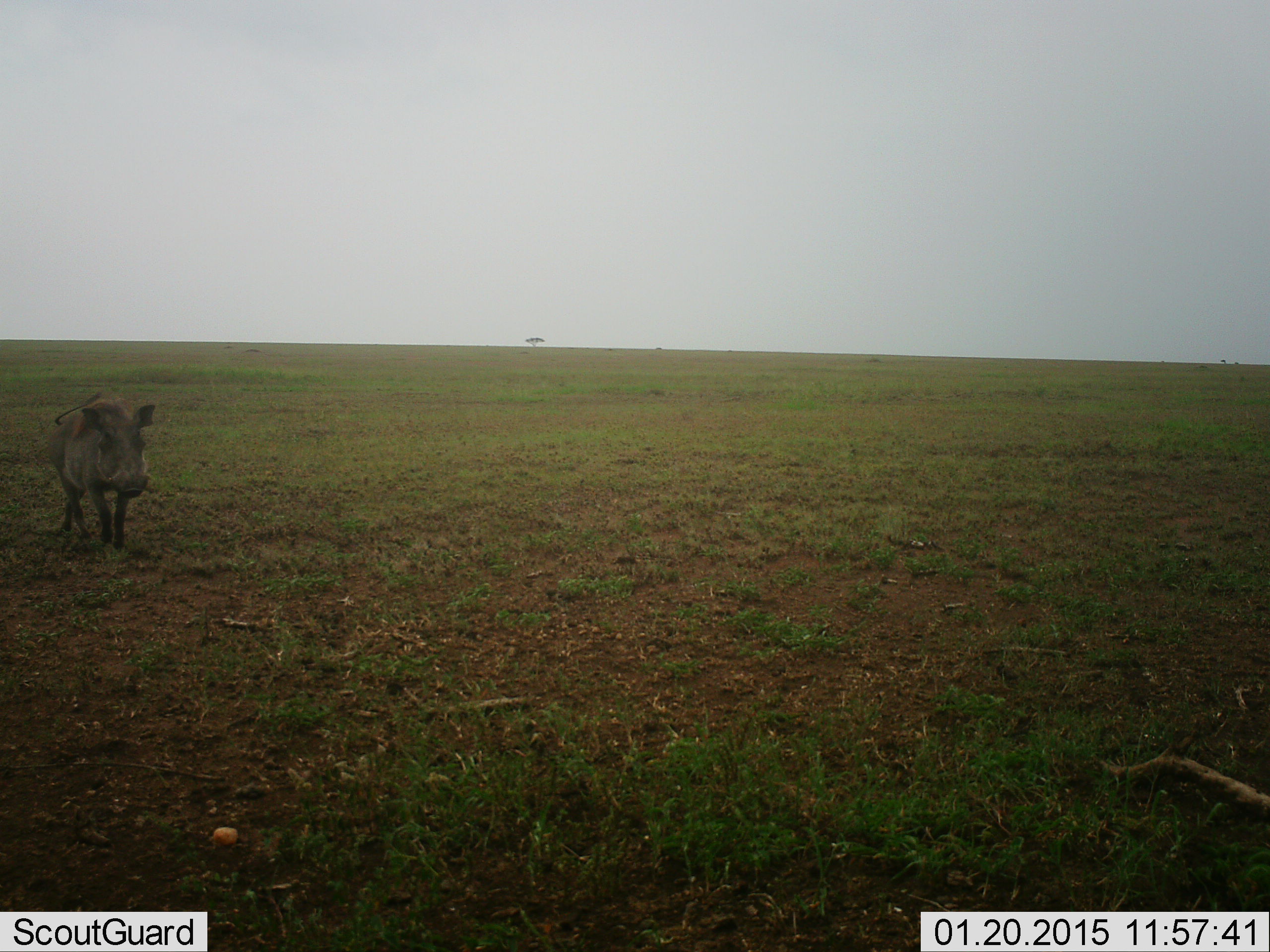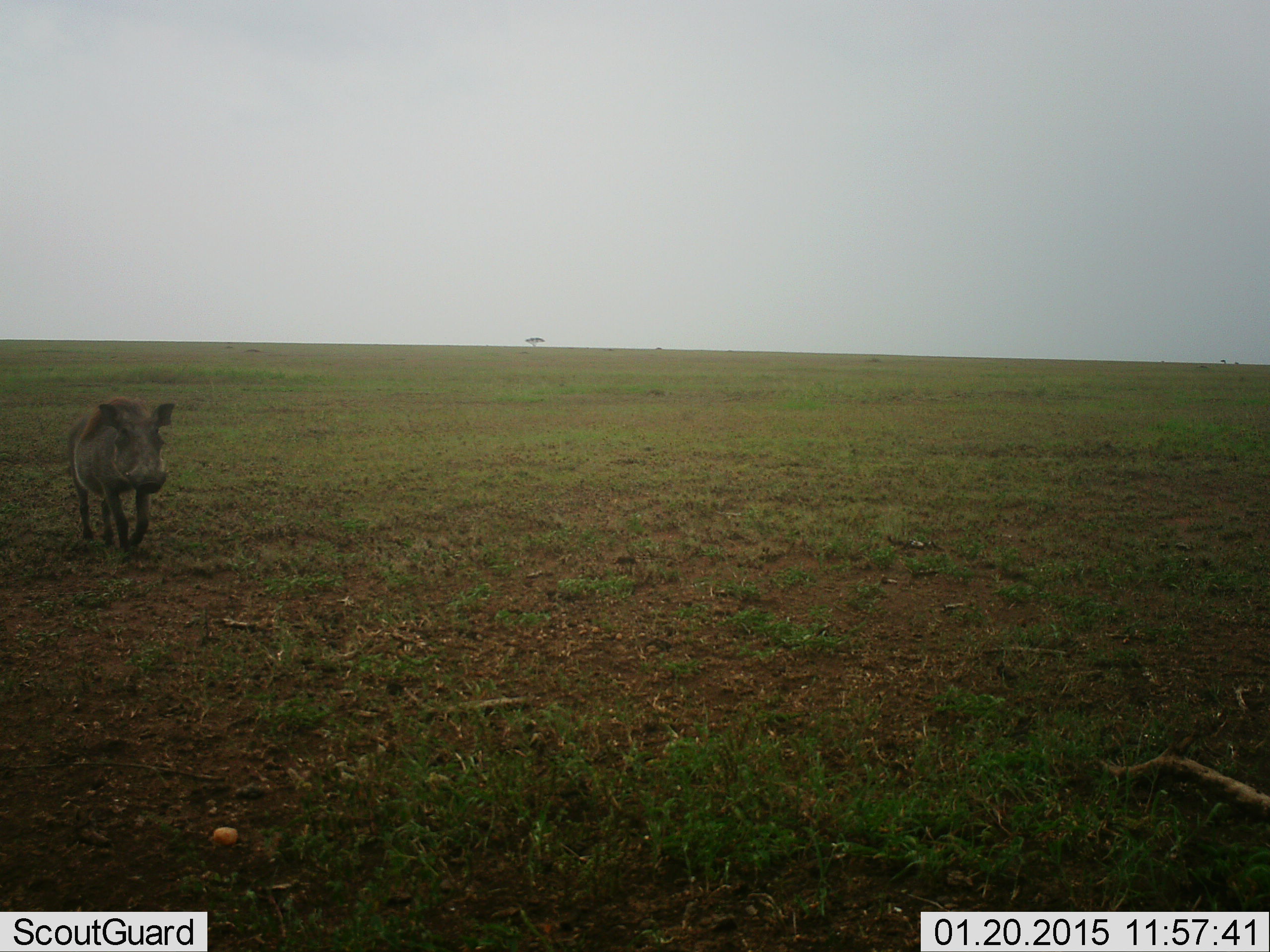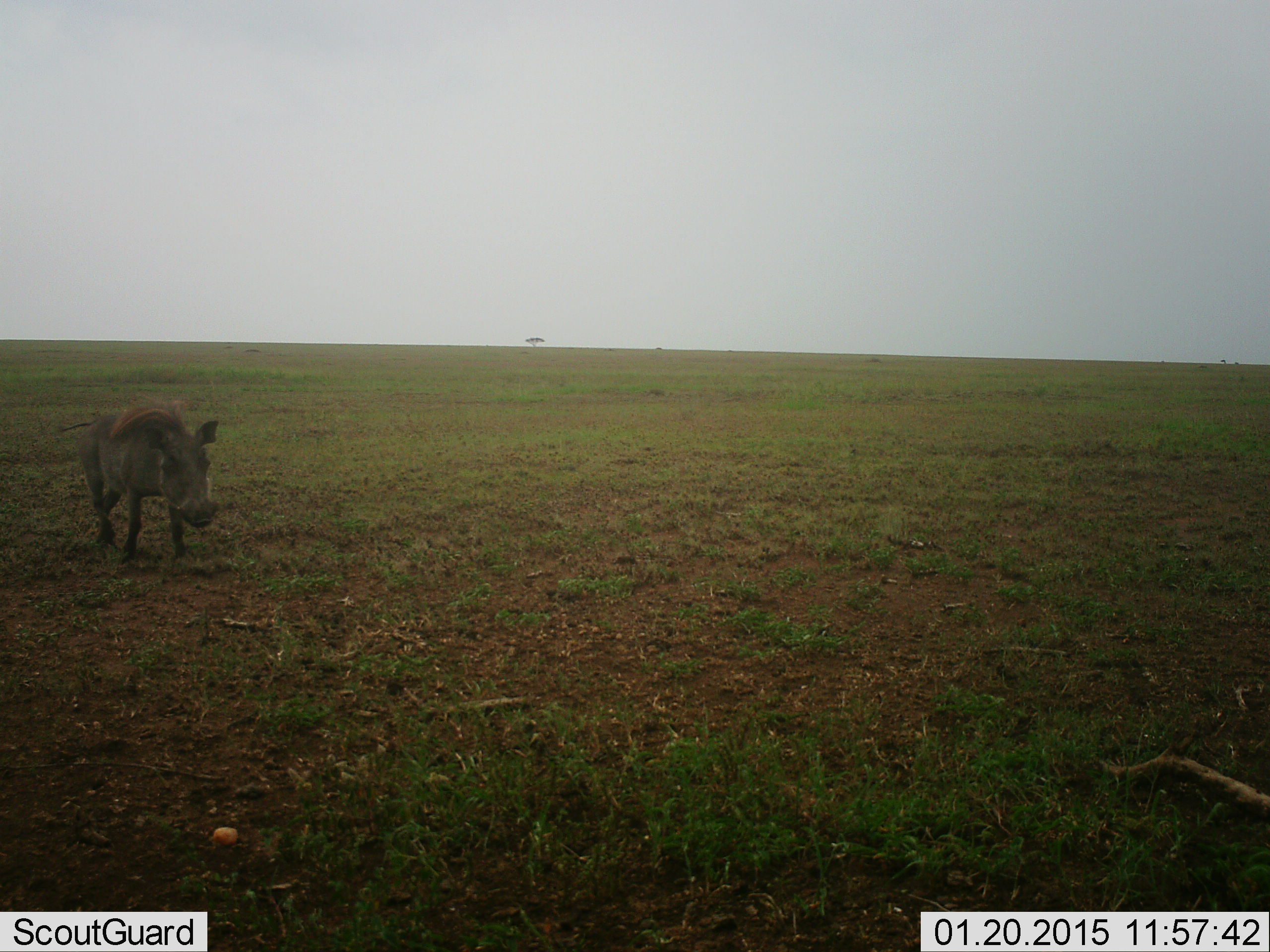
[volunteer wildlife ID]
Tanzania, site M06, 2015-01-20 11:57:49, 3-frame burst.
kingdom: Animalia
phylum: Chordata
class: Mammalia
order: Artiodactyla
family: Suidae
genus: Phacochoerus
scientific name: Phacochoerus africanus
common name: warthog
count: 1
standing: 0%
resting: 0%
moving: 100%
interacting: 0%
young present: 0%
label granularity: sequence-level